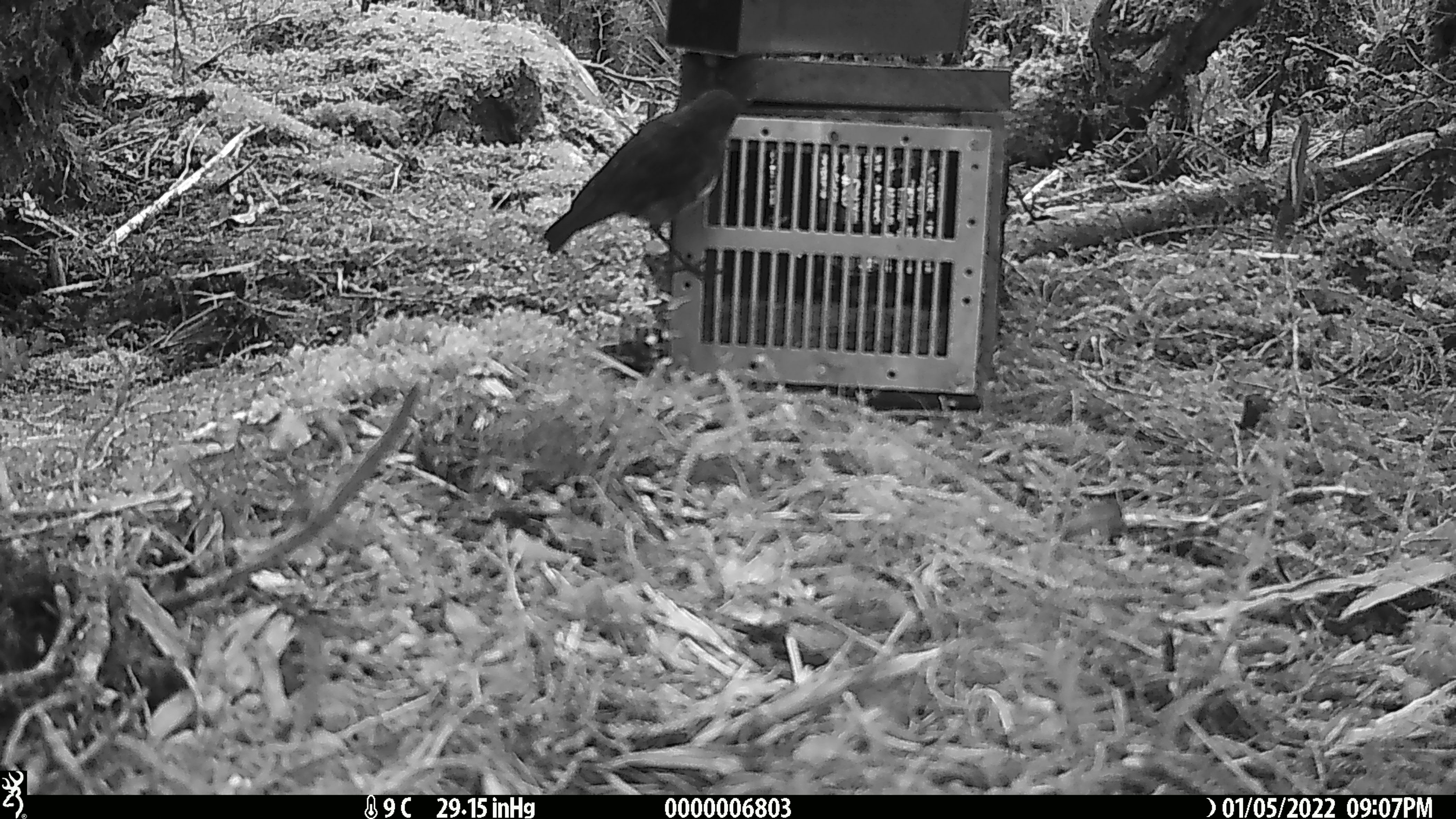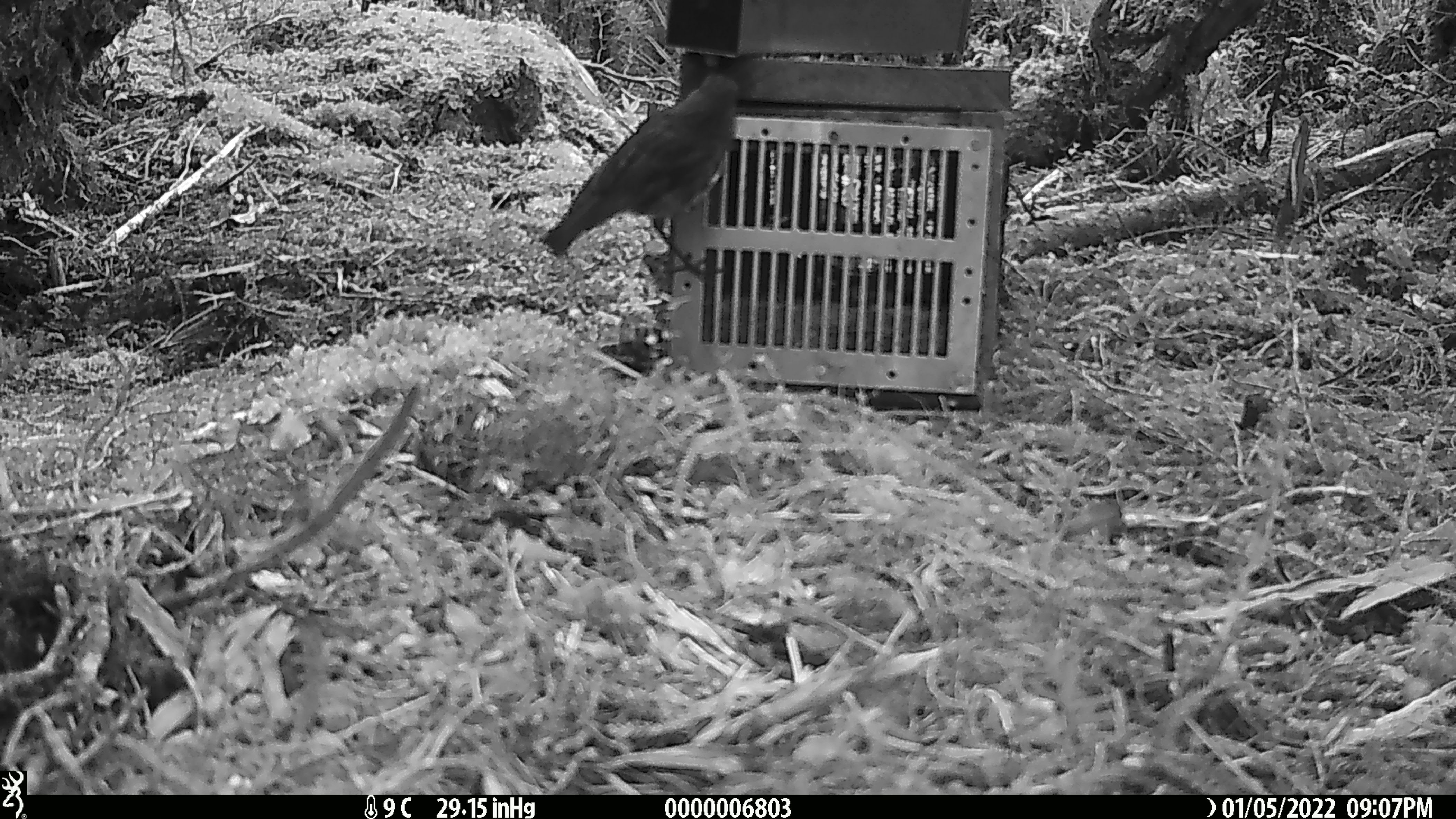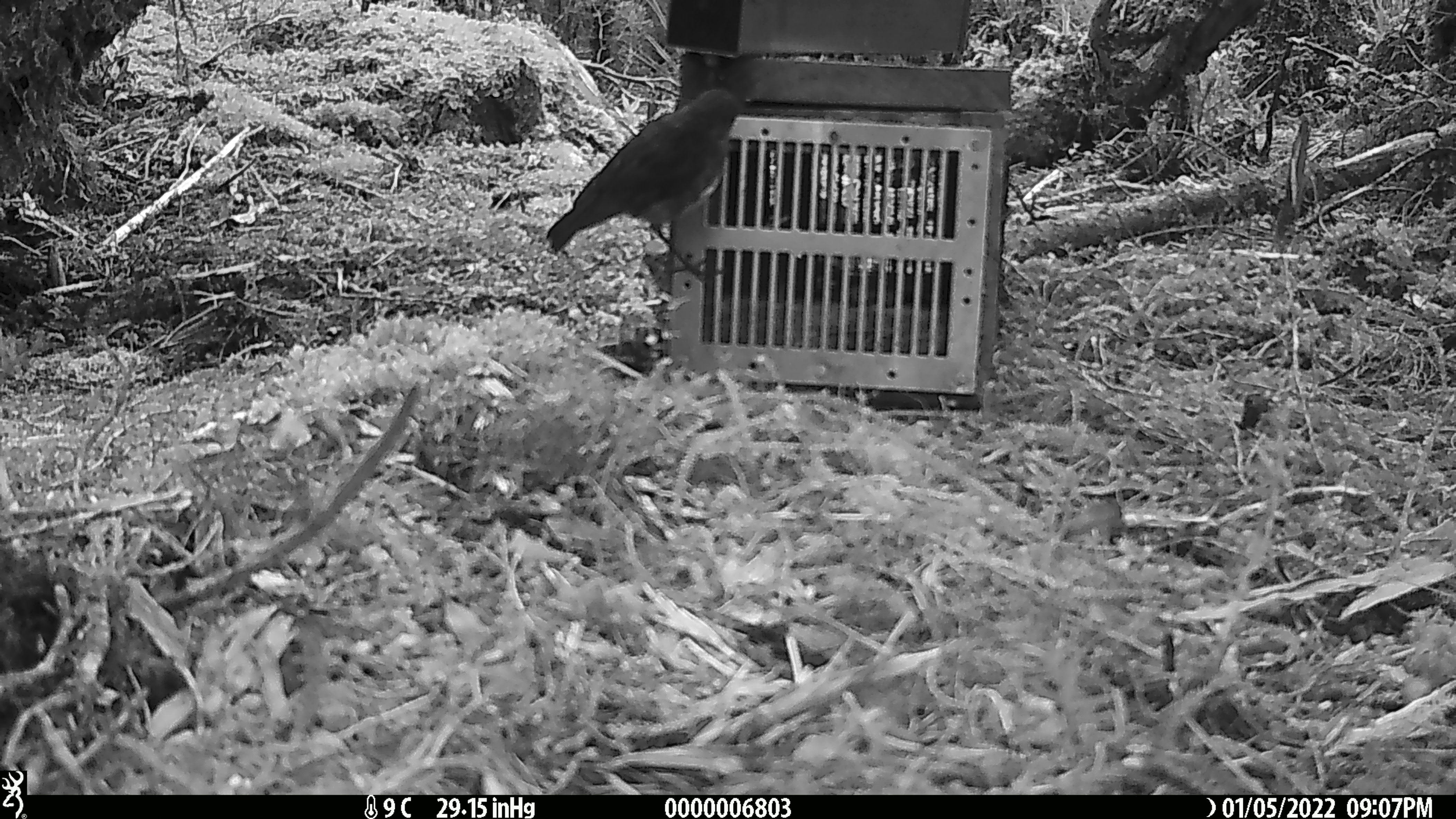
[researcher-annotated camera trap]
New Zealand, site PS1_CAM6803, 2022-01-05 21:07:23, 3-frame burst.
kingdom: Animalia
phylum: Chordata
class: Aves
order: Passeriformes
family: Petroicidae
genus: Petroica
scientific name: Petroica australis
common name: new zealand robin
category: robin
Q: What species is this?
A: Robin (new zealand robin) (Petroica australis).